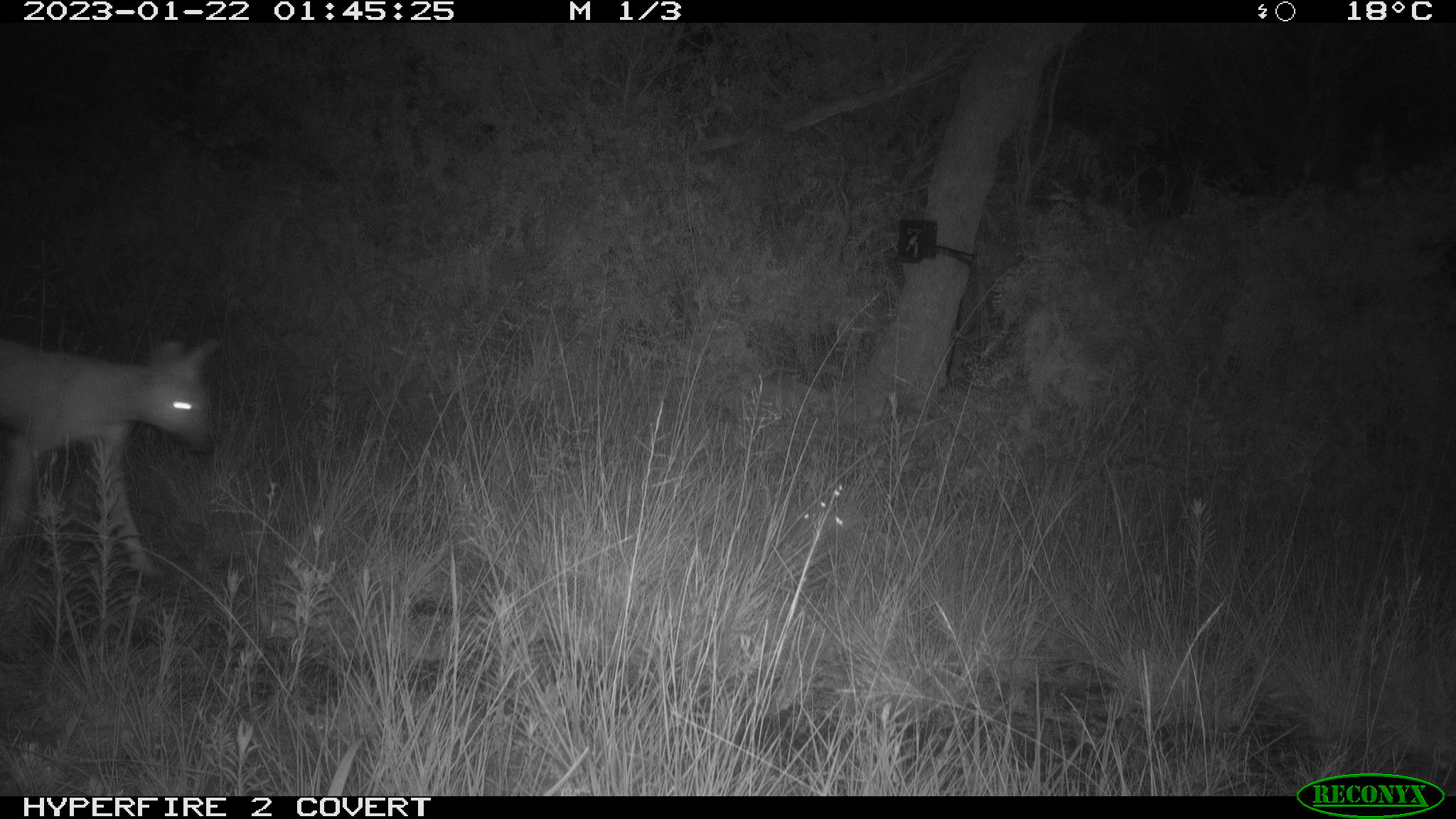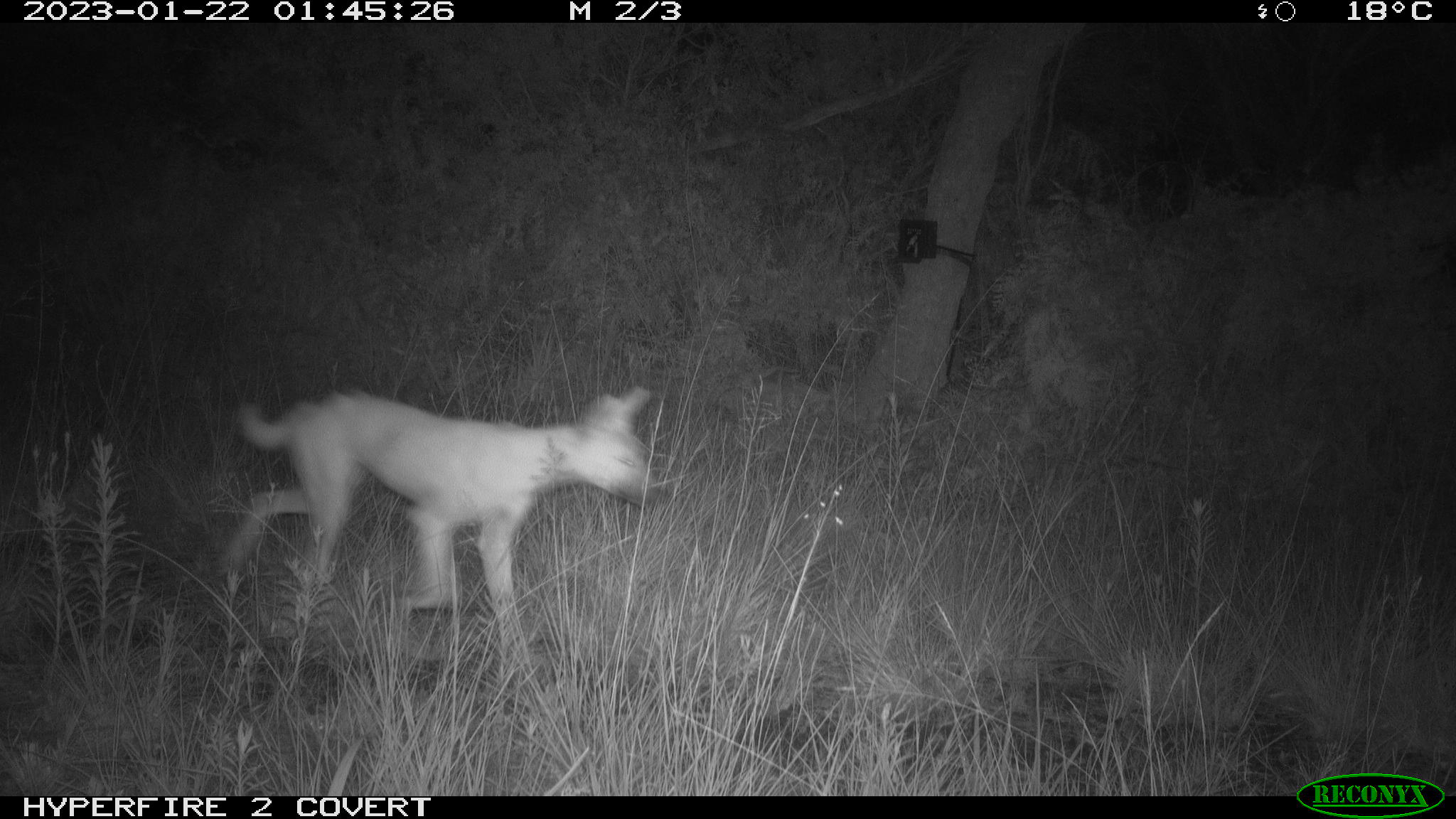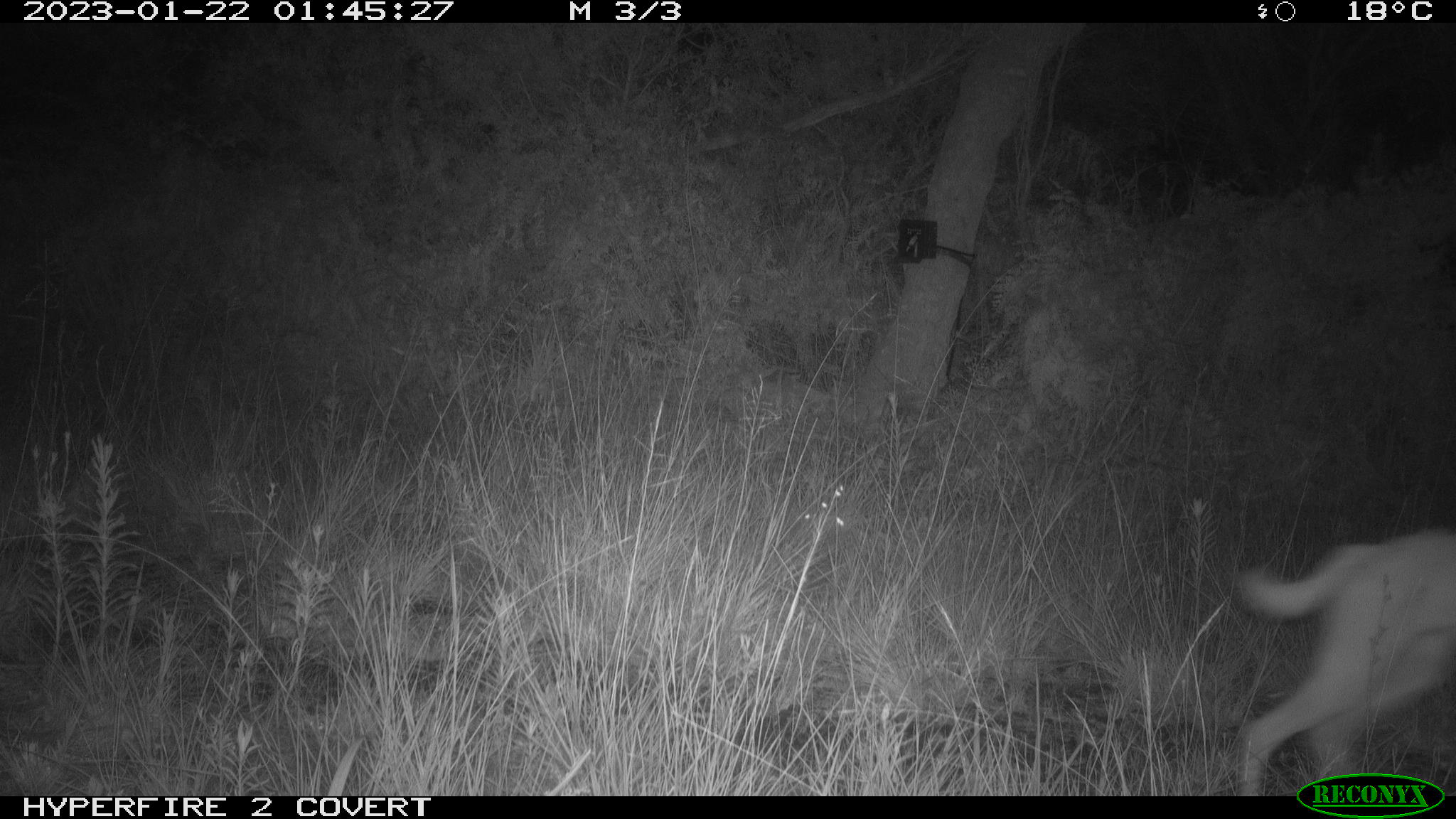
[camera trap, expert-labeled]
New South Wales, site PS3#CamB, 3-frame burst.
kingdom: Animalia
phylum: Chordata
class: Mammalia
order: Carnivora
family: Canidae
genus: Canis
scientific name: Canis familiaris dingo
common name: dingo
Dingo (Canis familiaris dingo).